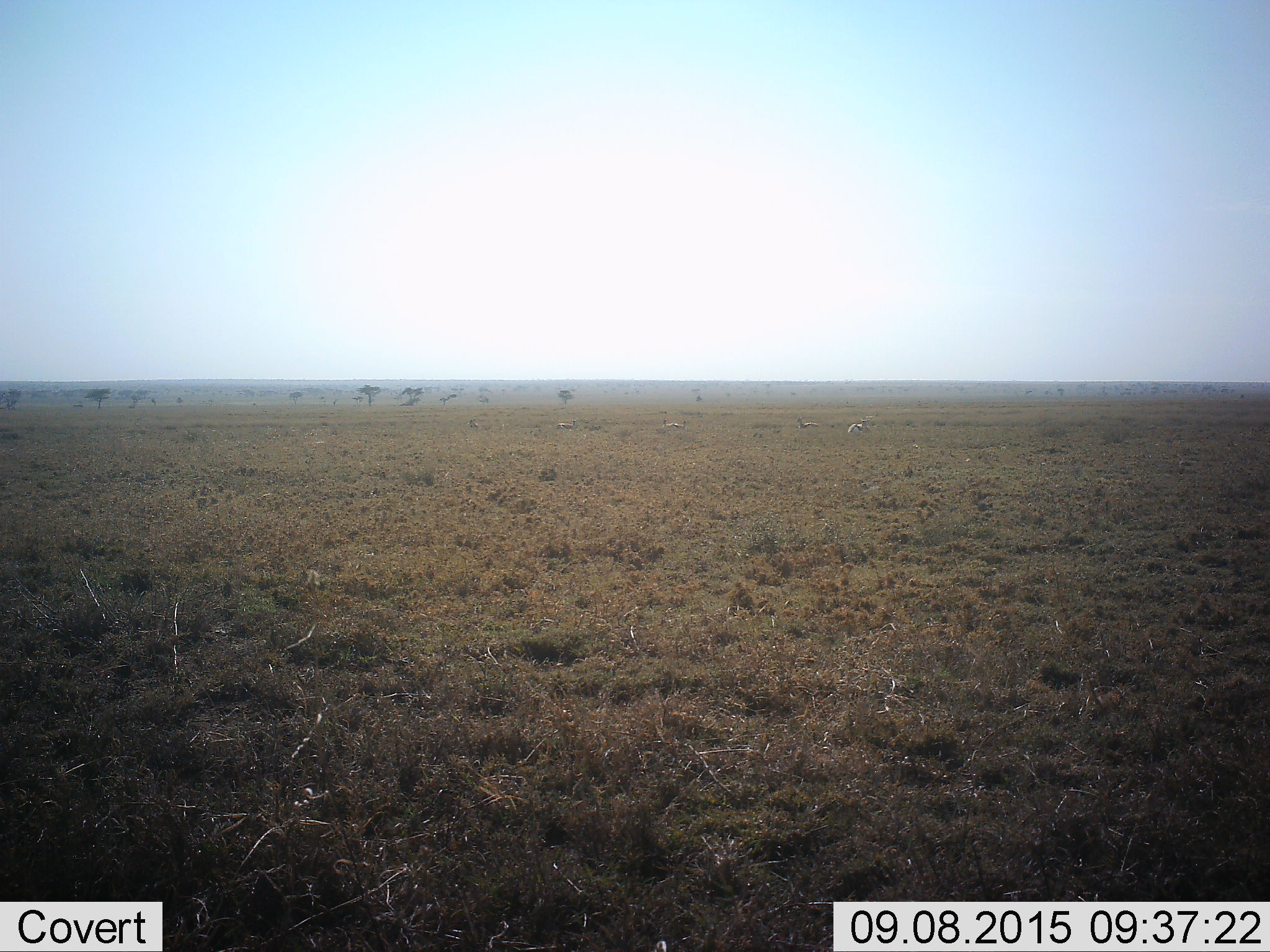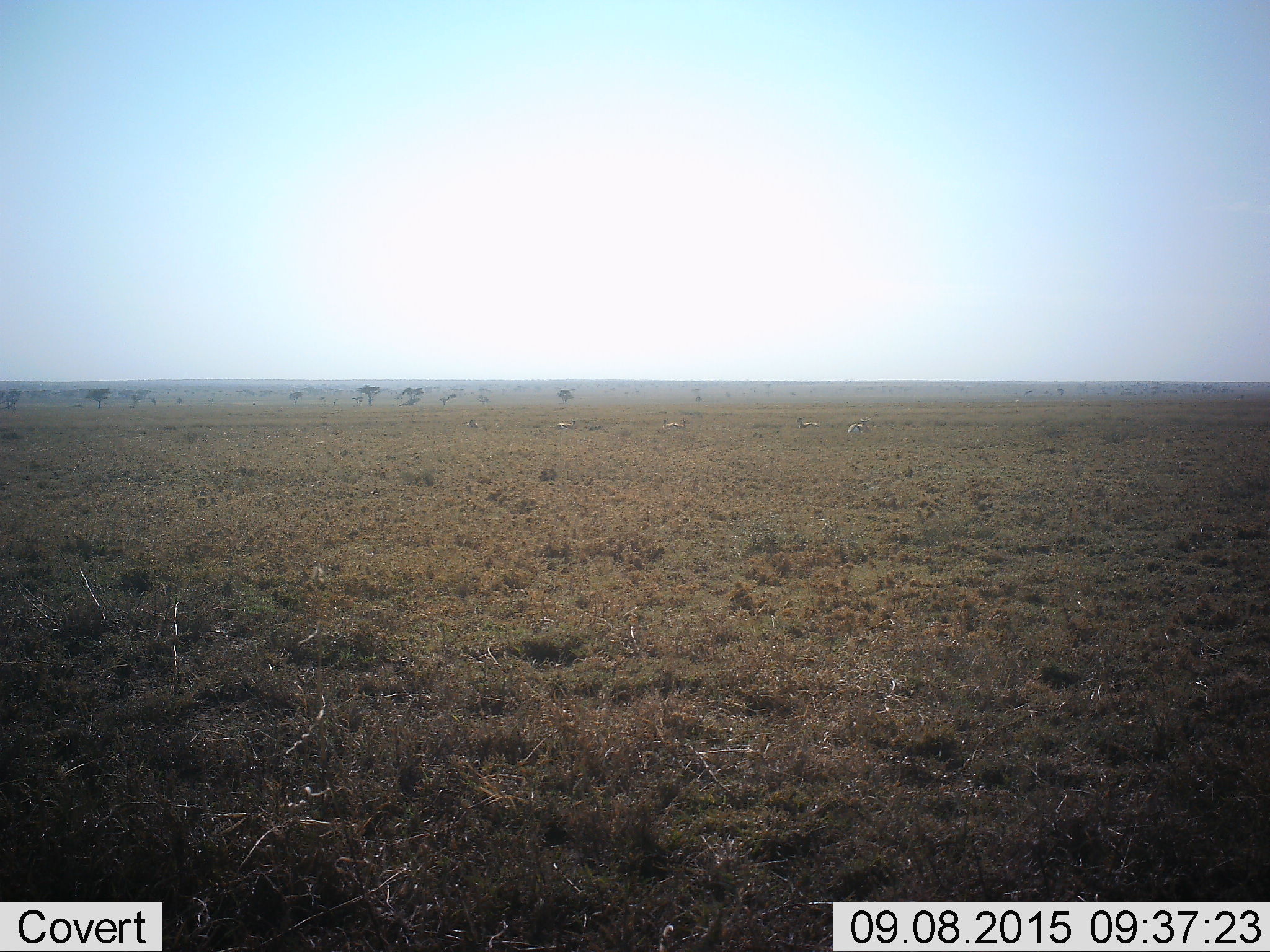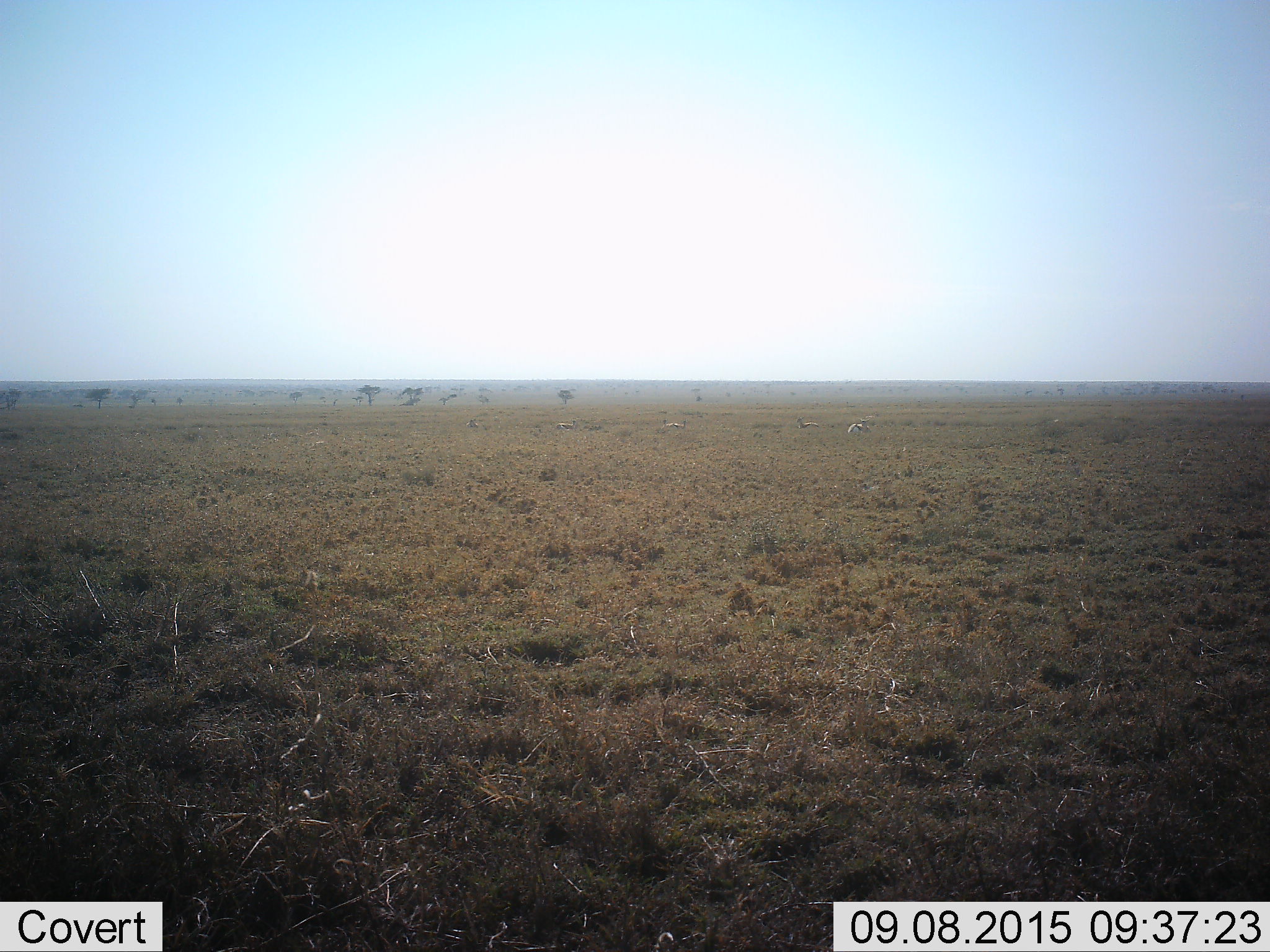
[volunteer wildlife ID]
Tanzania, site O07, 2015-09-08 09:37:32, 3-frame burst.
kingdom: Animalia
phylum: Chordata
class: Mammalia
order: Artiodactyla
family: Bovidae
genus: Eudorcas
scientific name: Eudorcas thomsonii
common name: thomson's gazelle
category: gazellethomsons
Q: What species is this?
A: Gazellethomsons (thomson's gazelle) (Eudorcas thomsonii).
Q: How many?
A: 5.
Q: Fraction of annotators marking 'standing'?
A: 40%.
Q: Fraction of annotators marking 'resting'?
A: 60%.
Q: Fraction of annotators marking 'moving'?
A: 0%.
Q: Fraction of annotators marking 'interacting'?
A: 0%.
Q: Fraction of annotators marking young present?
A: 0%.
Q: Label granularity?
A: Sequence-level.